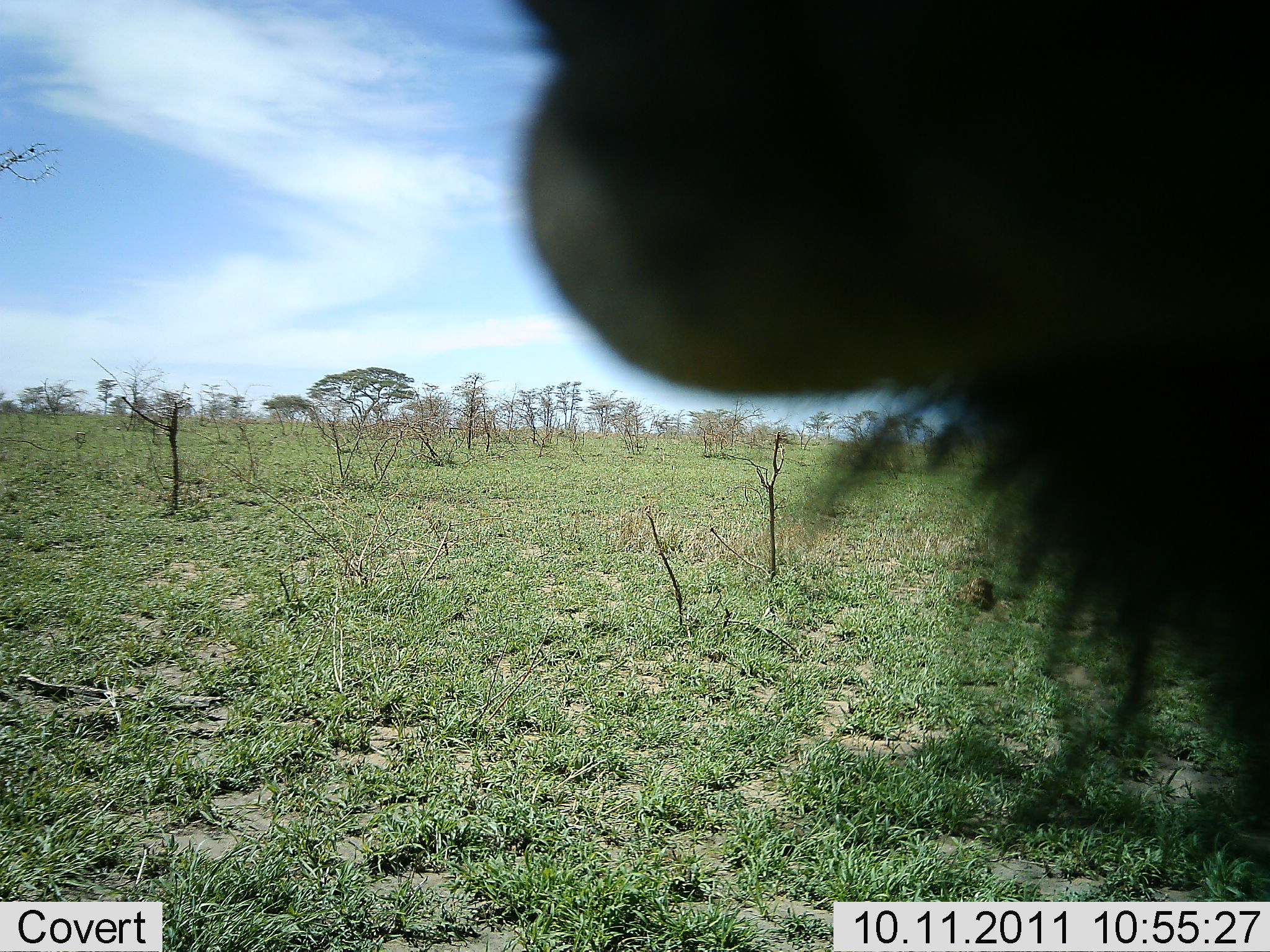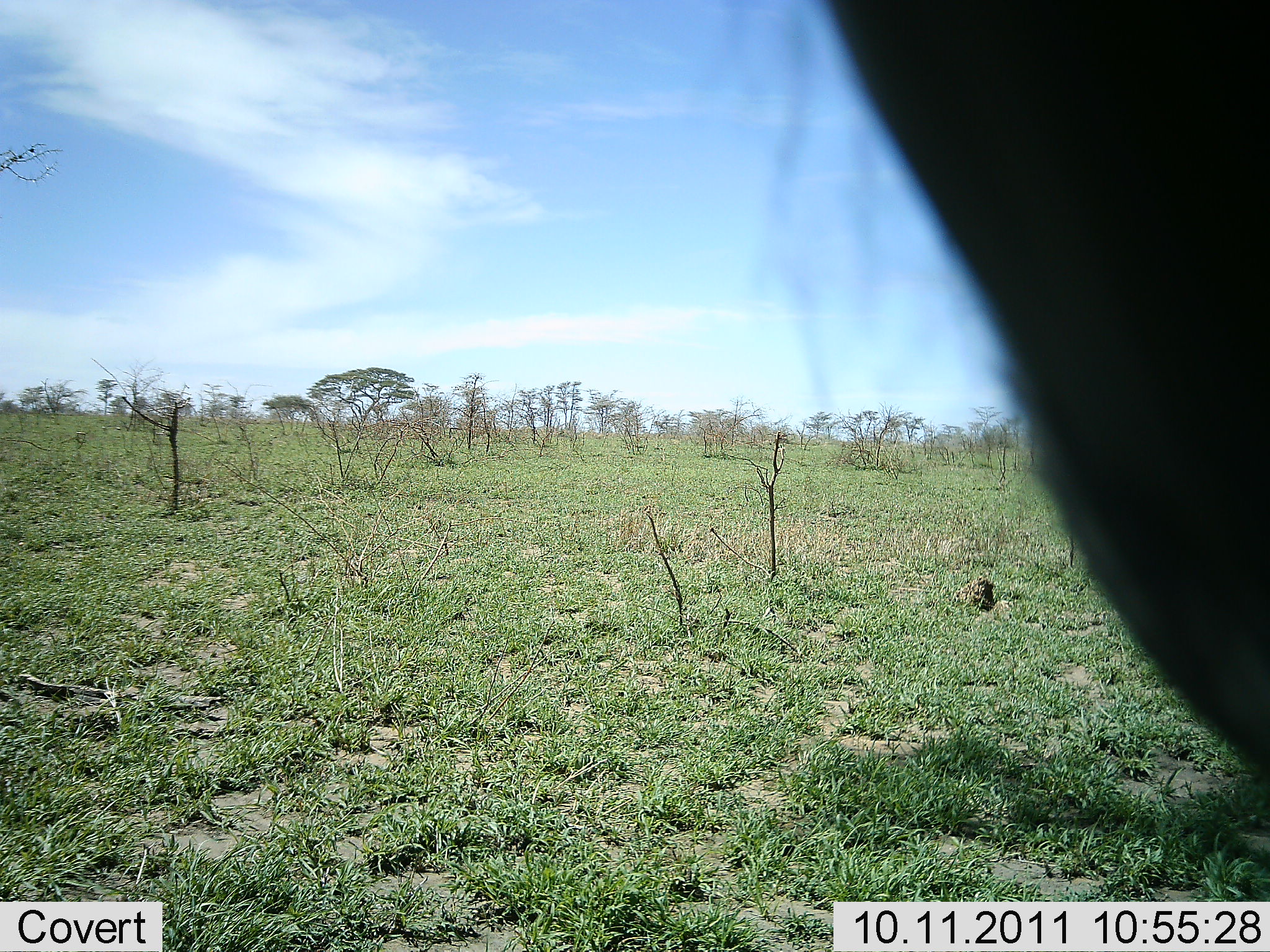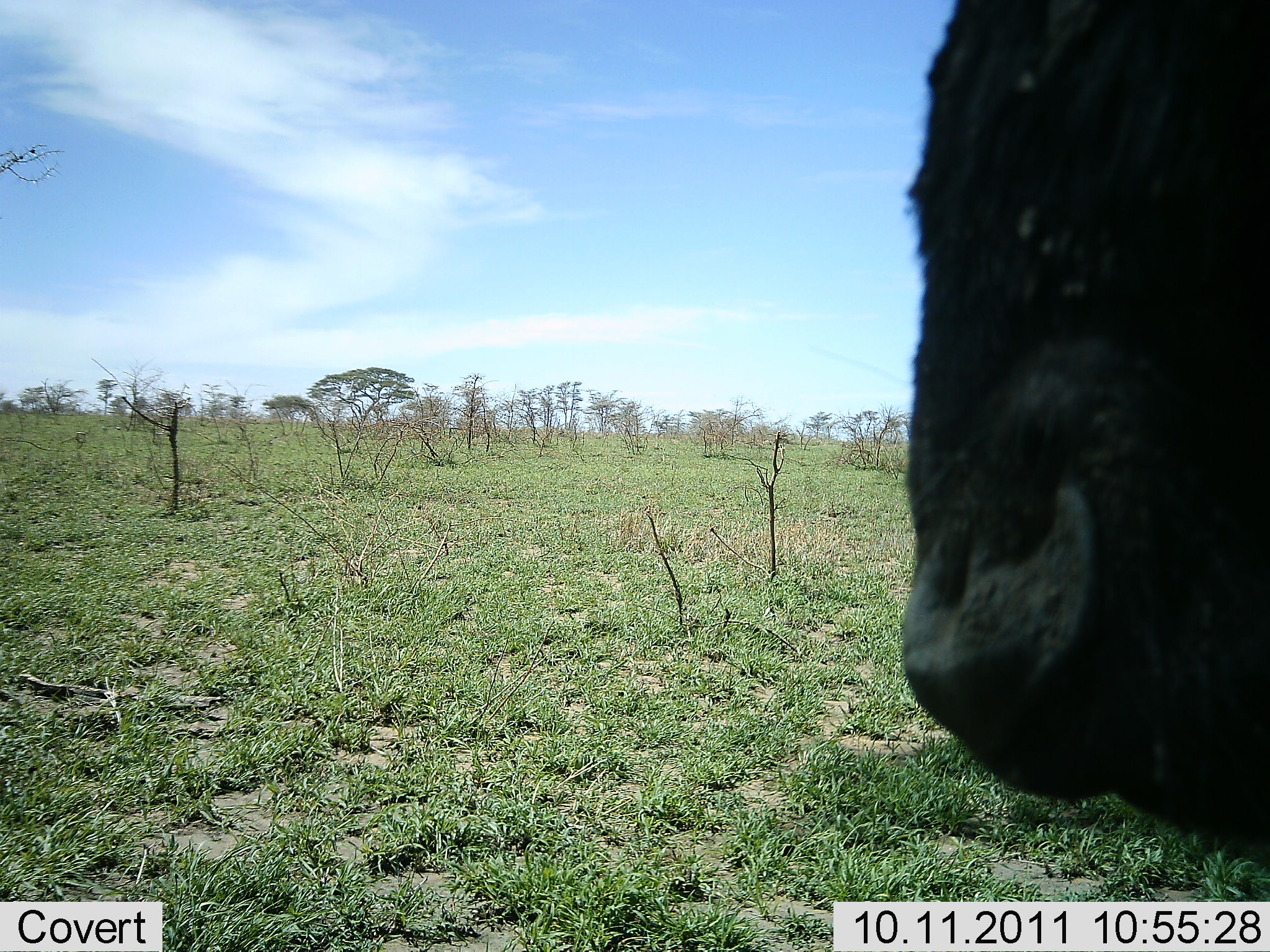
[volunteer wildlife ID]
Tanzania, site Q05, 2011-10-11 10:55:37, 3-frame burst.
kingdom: Animalia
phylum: Chordata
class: Mammalia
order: Artiodactyla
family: Bovidae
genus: Syncerus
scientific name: Syncerus caffer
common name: cape buffalo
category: buffalo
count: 1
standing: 58%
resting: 0%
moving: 17%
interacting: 17%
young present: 0%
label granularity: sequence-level